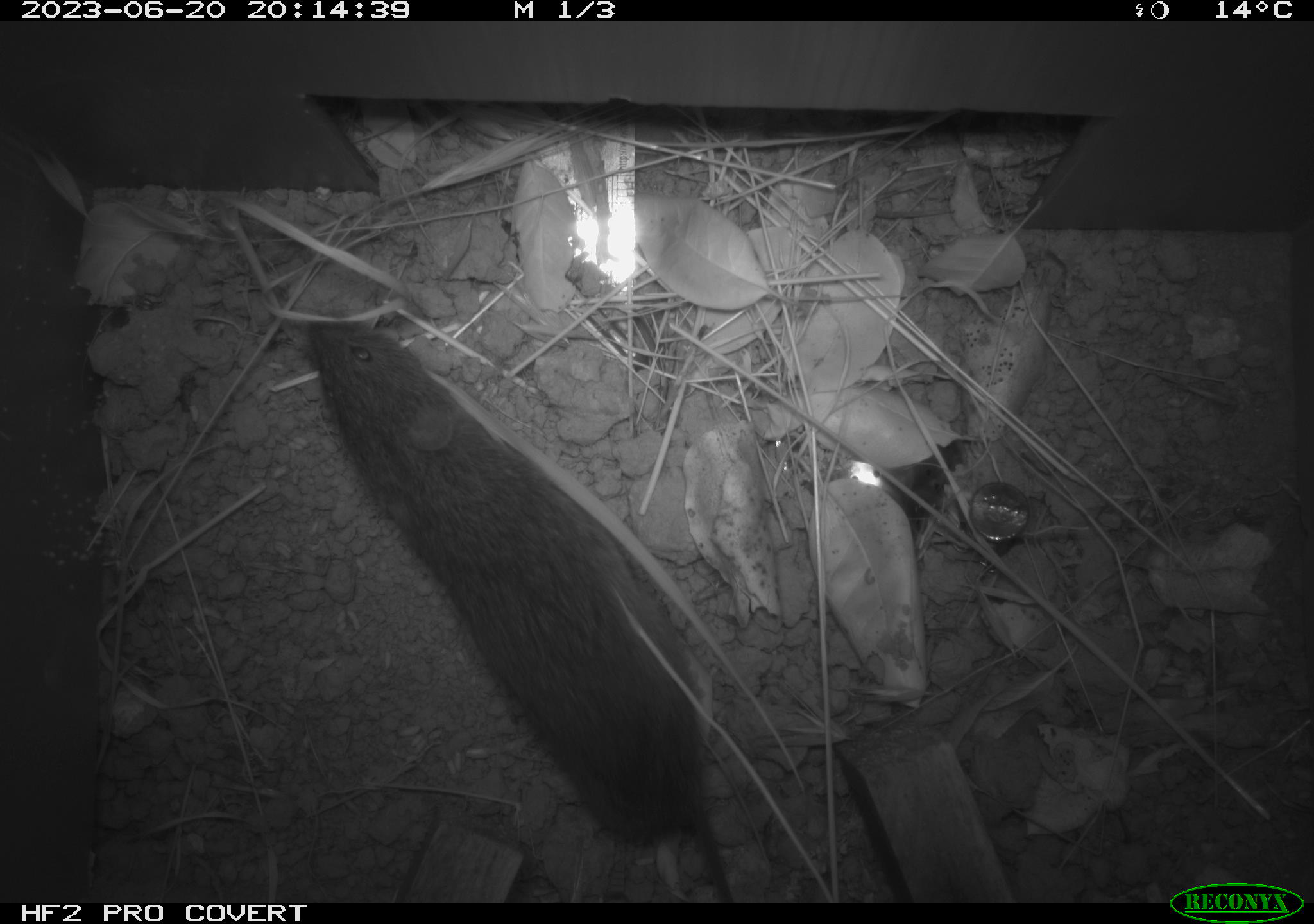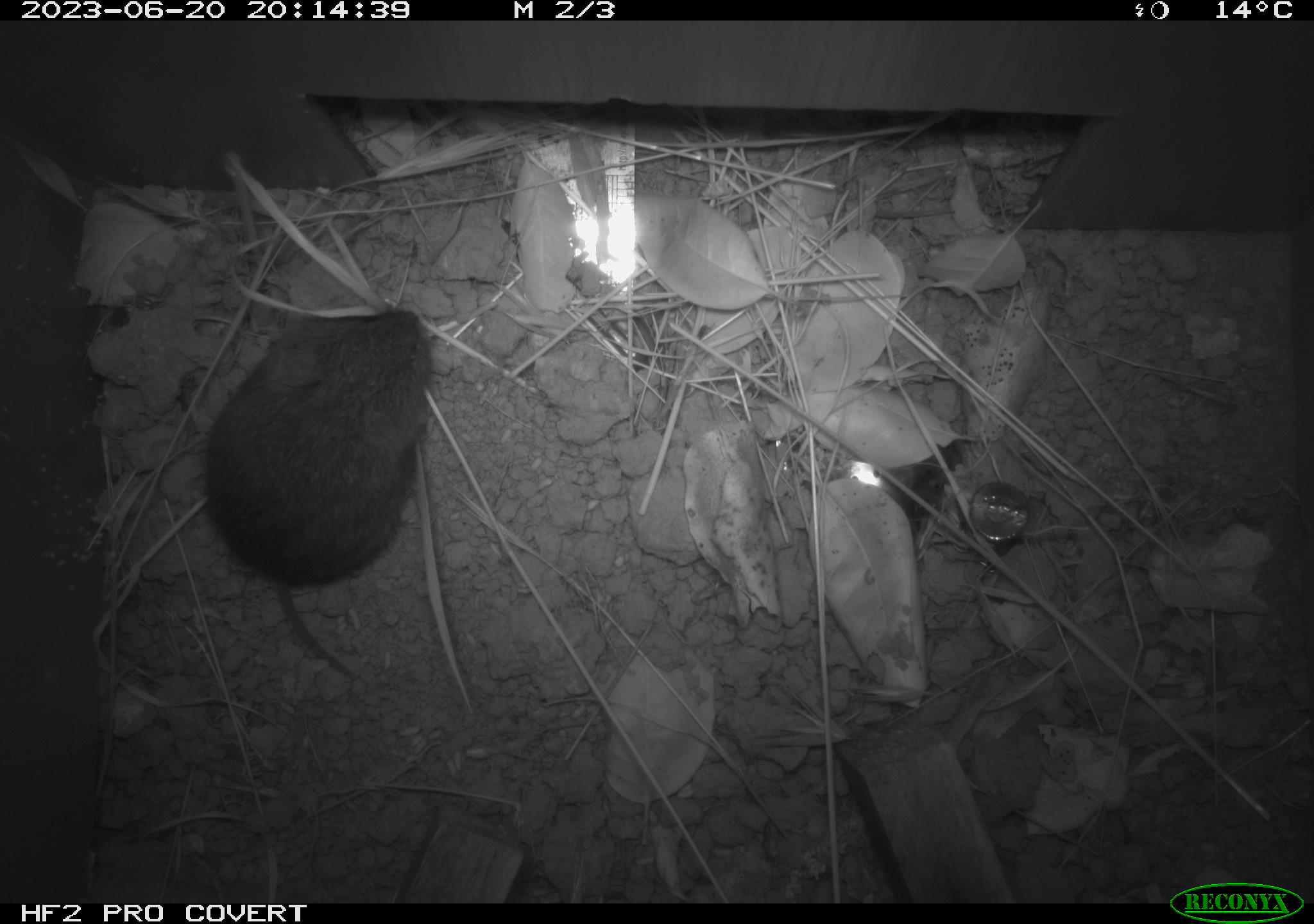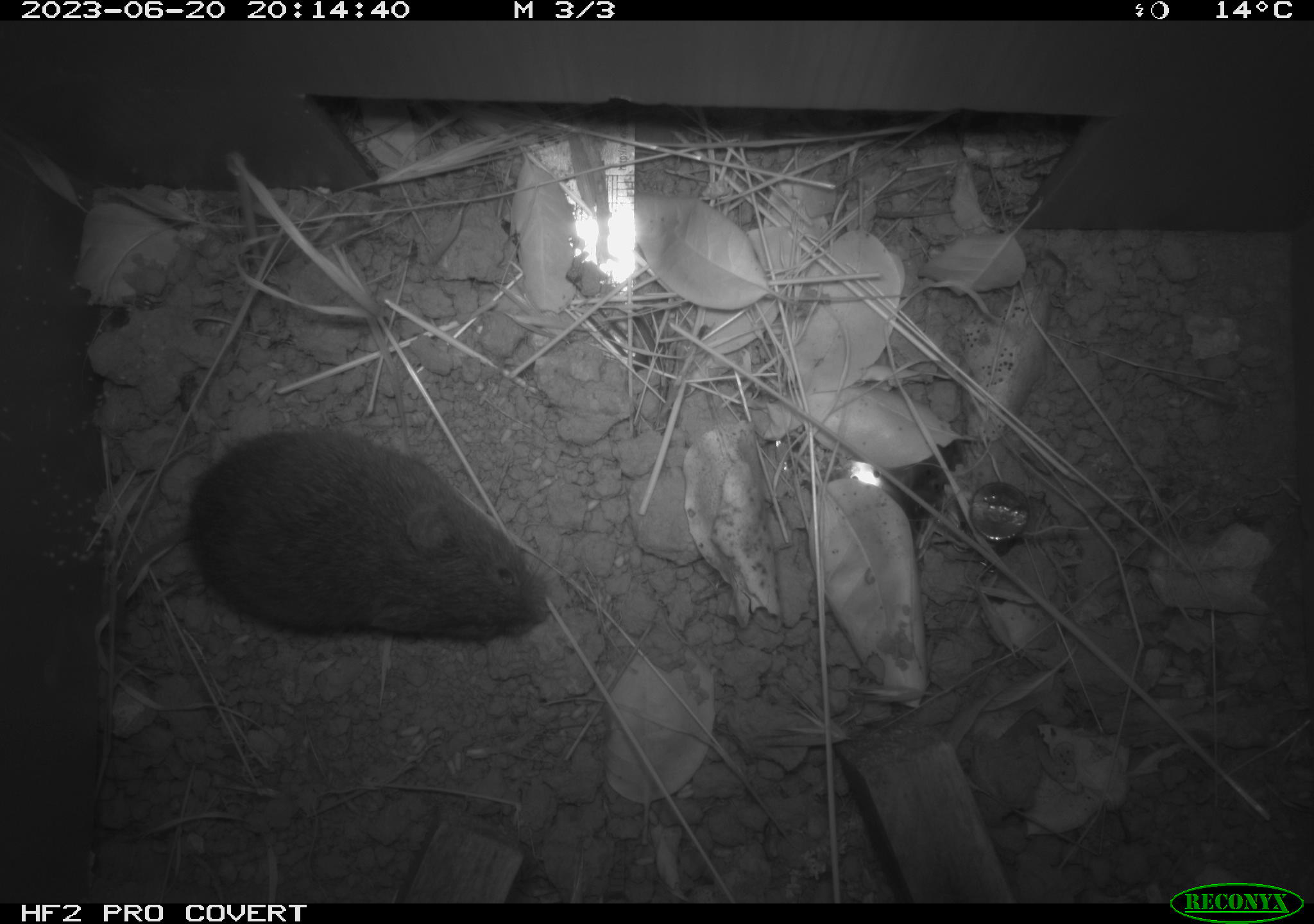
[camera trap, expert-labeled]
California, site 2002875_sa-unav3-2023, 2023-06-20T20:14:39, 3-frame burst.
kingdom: Animalia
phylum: Chordata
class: Mammalia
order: Rodentia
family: Cricetidae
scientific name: Arvicolinae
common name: voles, lemmings, and muskrats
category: arvicolinae subfamily